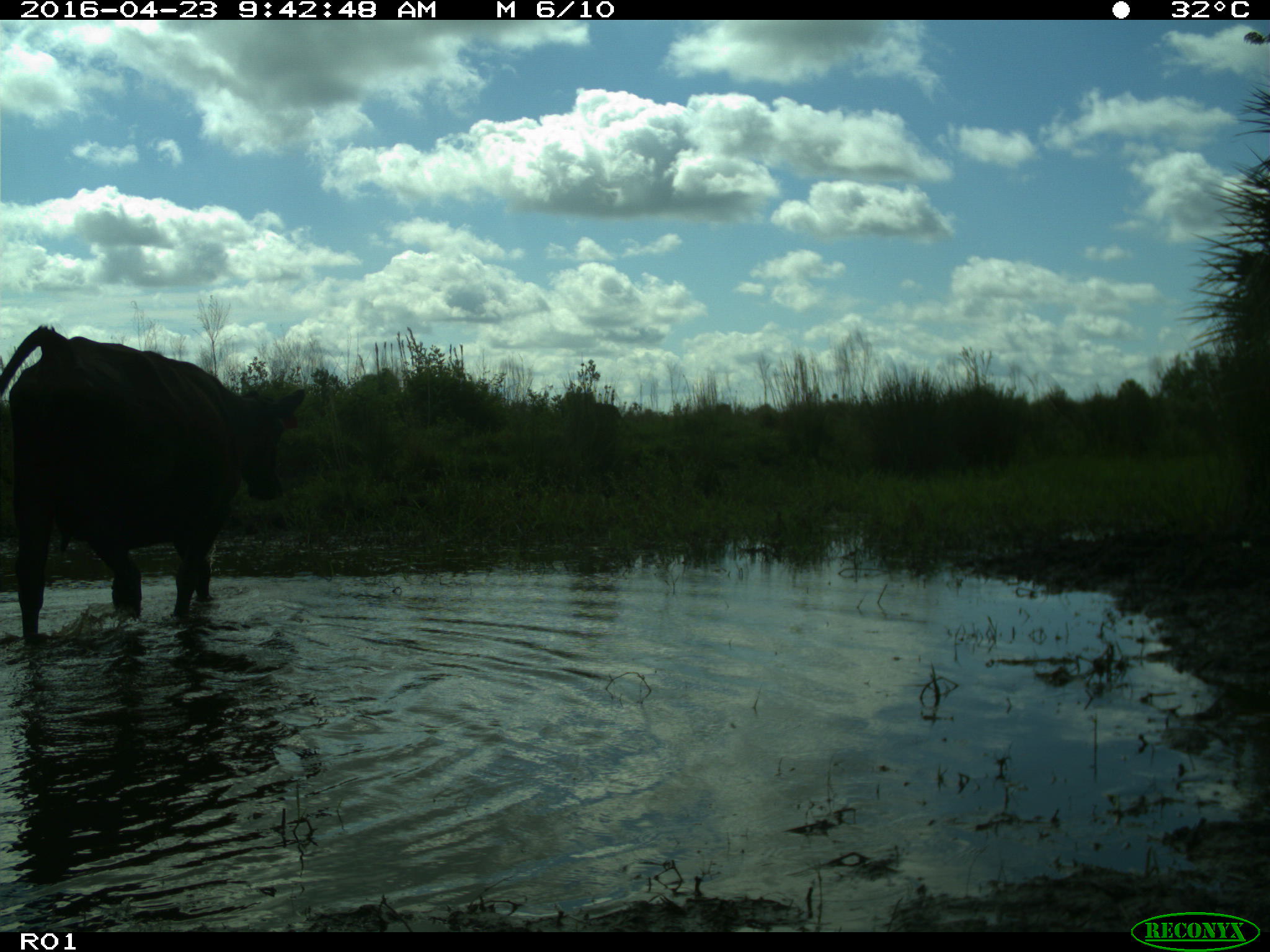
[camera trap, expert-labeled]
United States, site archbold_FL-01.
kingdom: Animalia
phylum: Chordata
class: Mammalia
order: Artiodactyla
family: Bovidae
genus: Bos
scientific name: Bos taurus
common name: domestic cow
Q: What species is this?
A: Bos taurus (domestic cow).